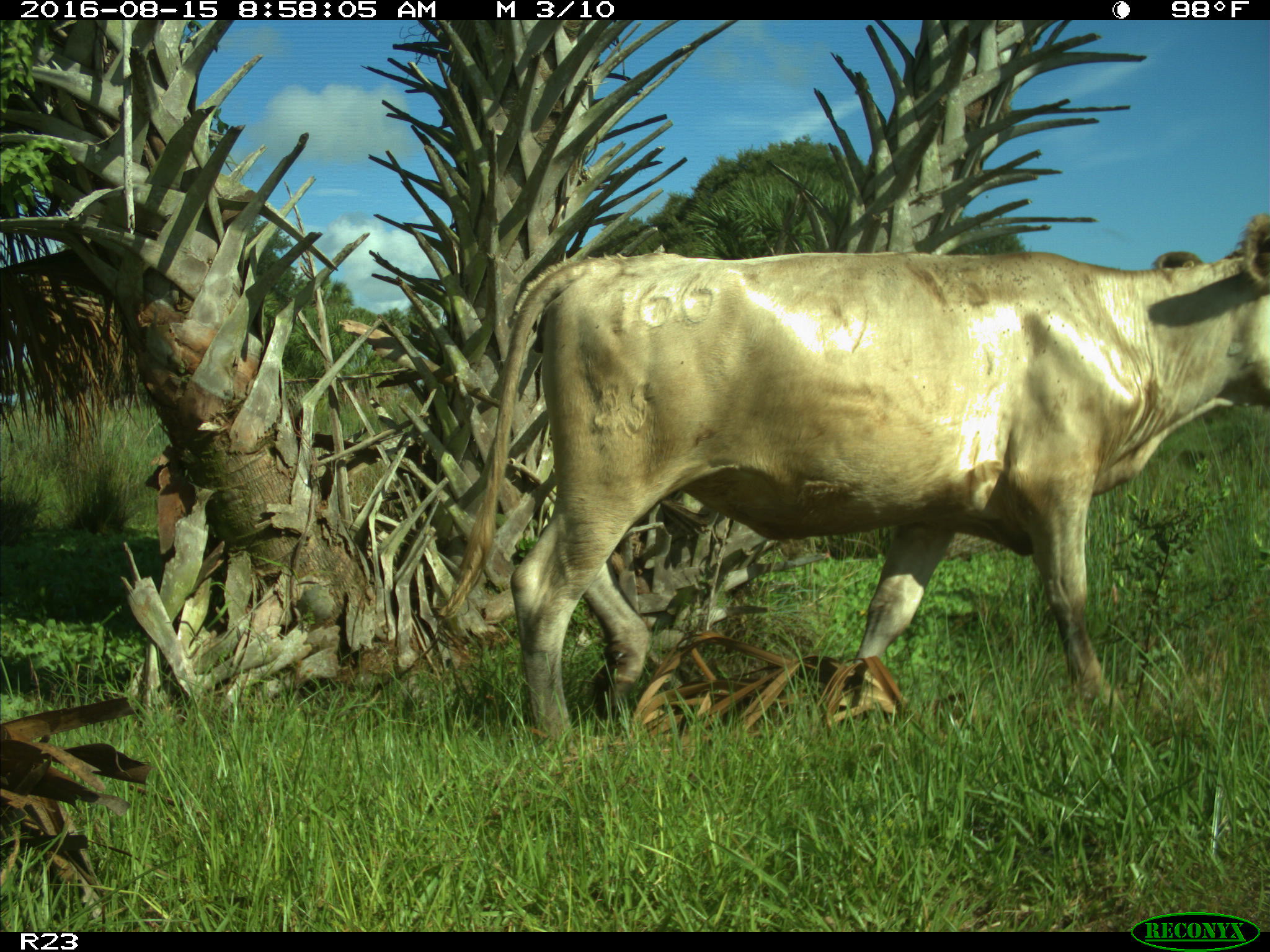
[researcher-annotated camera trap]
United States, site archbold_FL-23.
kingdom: Animalia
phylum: Chordata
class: Mammalia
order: Artiodactyla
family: Bovidae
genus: Bos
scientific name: Bos taurus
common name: domestic cow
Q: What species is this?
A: Bos taurus (domestic cow).